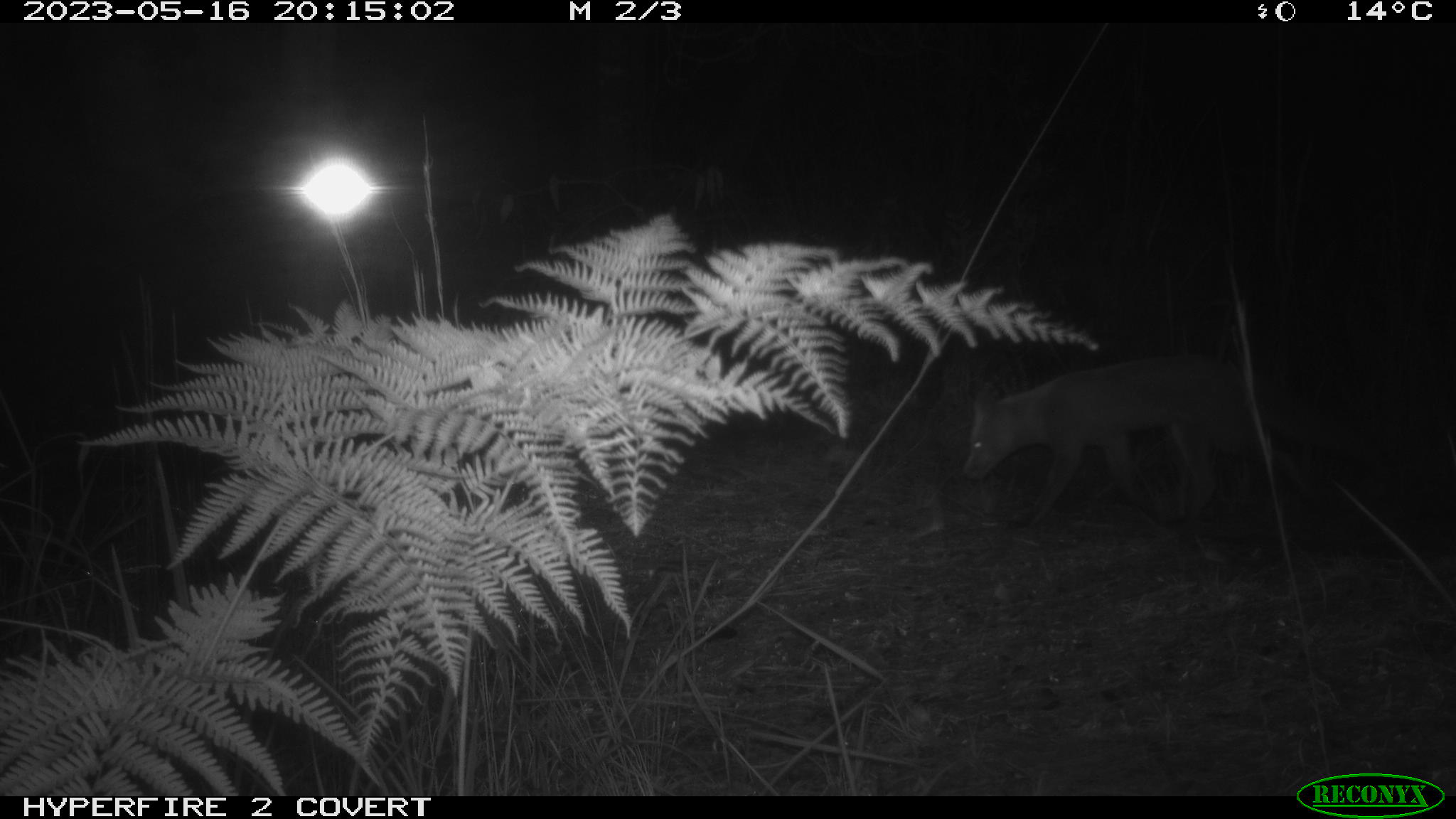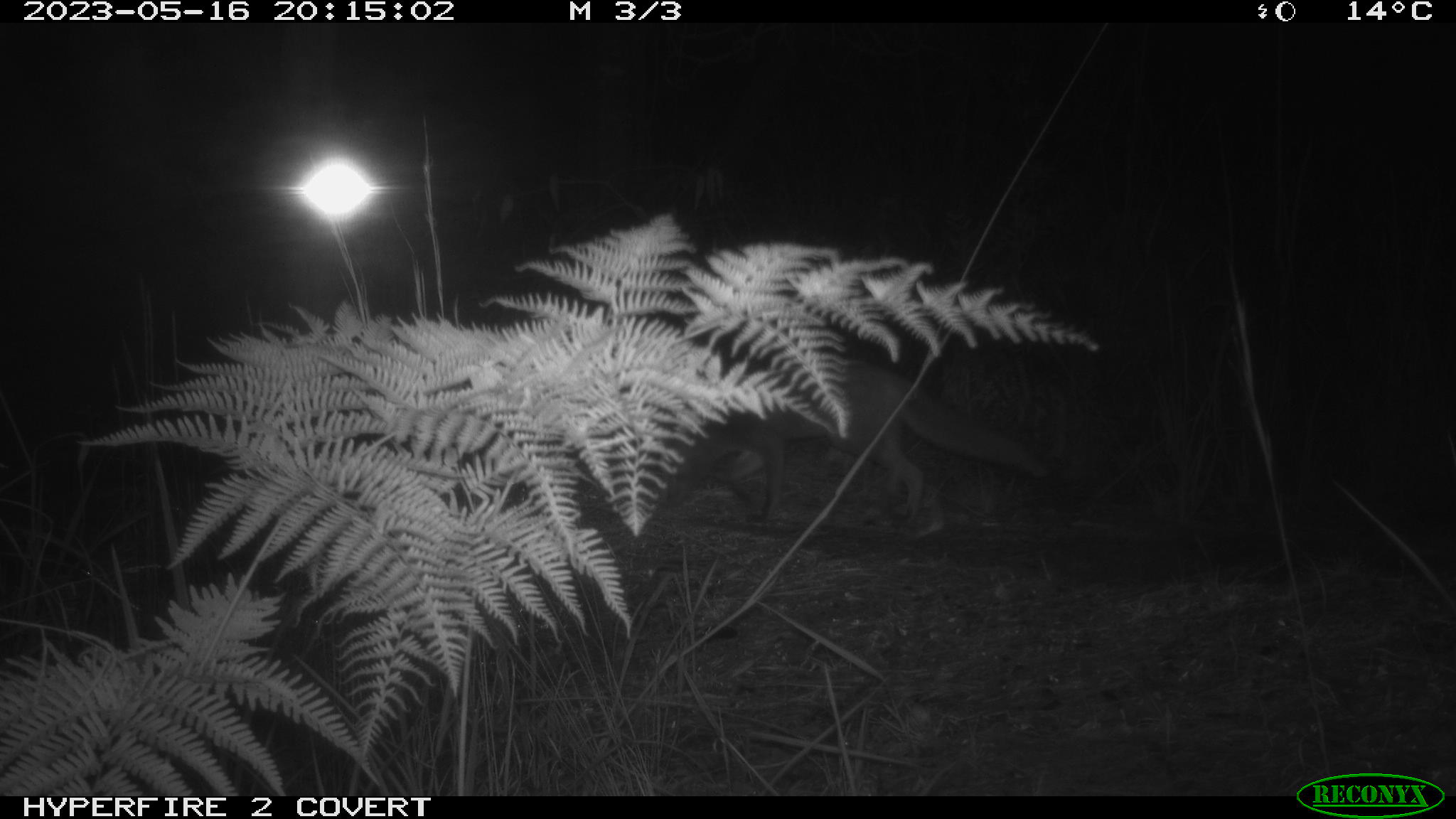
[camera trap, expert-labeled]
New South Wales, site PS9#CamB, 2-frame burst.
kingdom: Animalia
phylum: Chordata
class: Mammalia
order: Carnivora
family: Canidae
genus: Vulpes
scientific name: Vulpes vulpes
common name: red fox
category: fox